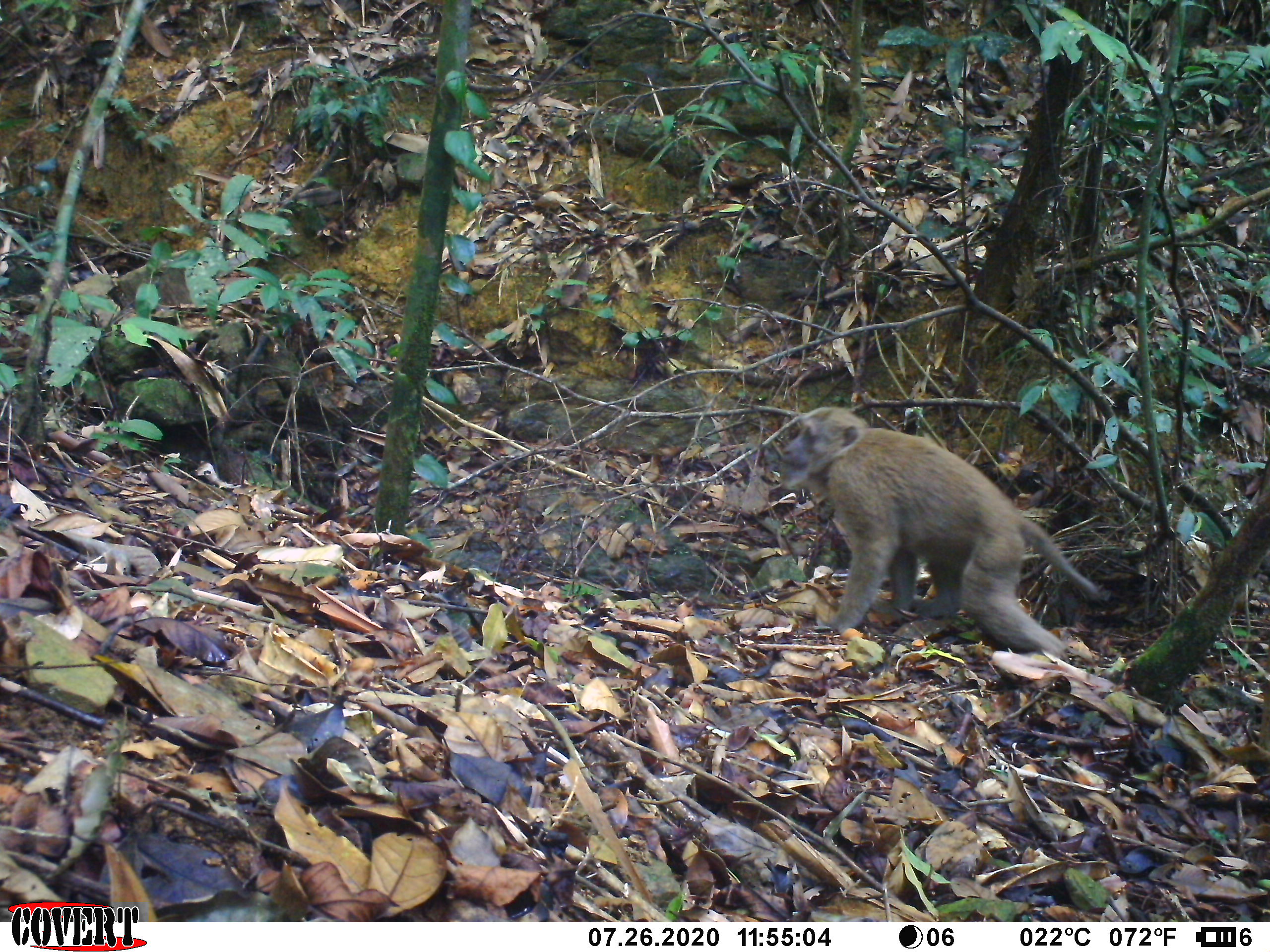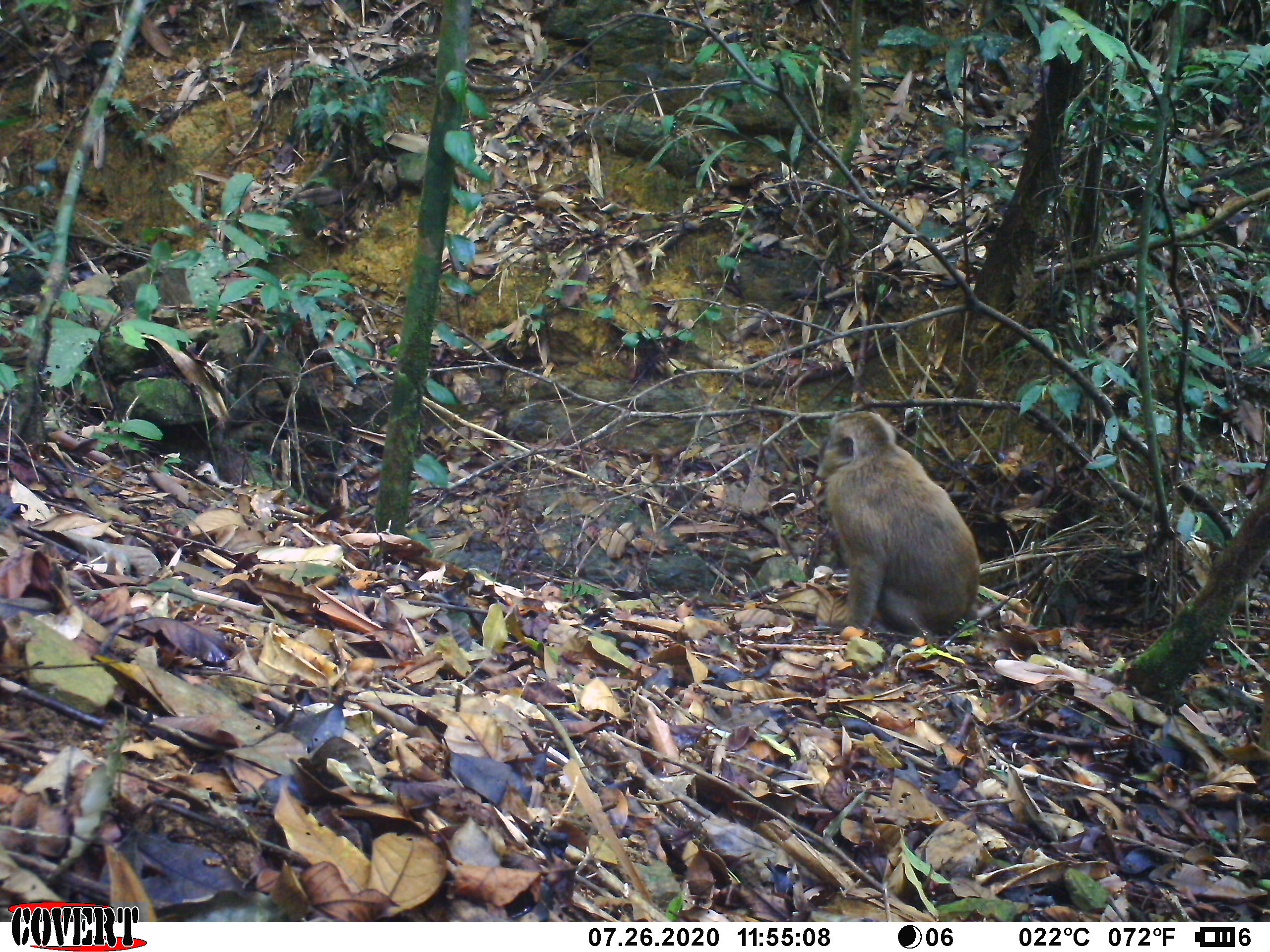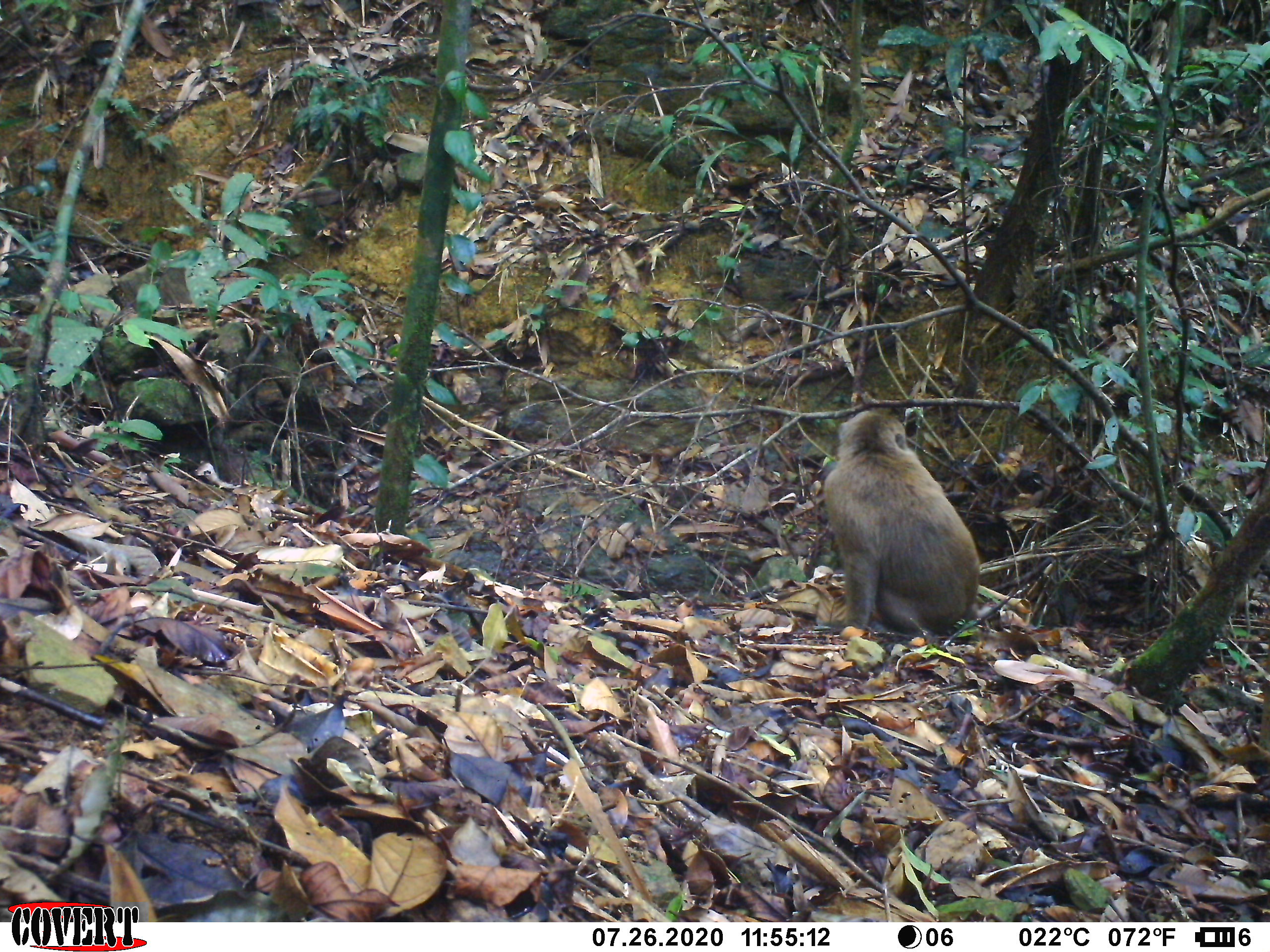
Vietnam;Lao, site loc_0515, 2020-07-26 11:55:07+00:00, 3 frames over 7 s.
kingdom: Animalia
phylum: Chordata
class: Mammalia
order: Primates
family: Cercopithecidae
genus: Macaca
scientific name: Macaca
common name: macaques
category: assam or rhesus macaque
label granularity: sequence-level